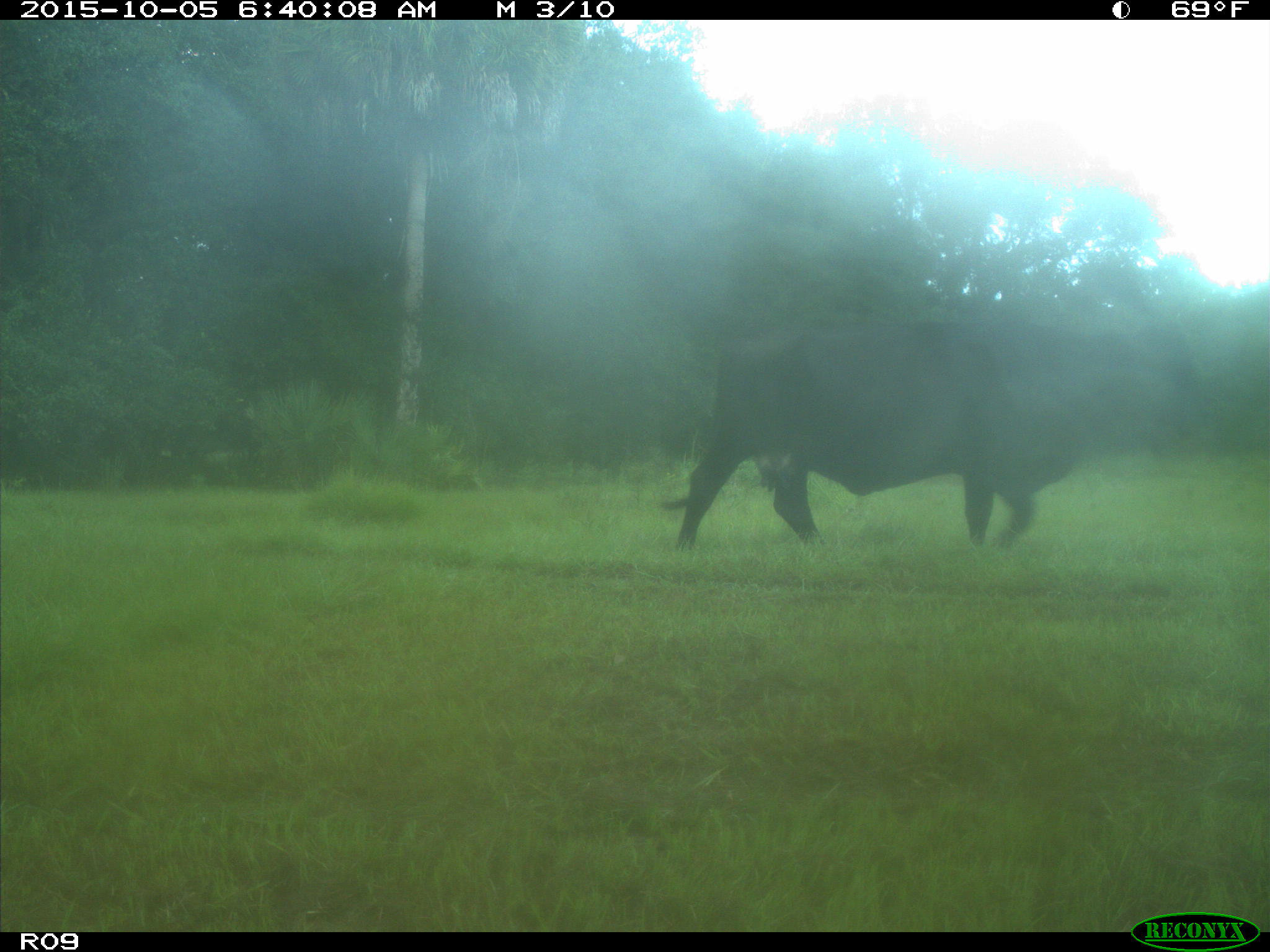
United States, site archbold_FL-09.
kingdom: Animalia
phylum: Chordata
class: Mammalia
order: Artiodactyla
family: Bovidae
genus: Bos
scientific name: Bos taurus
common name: domestic cow